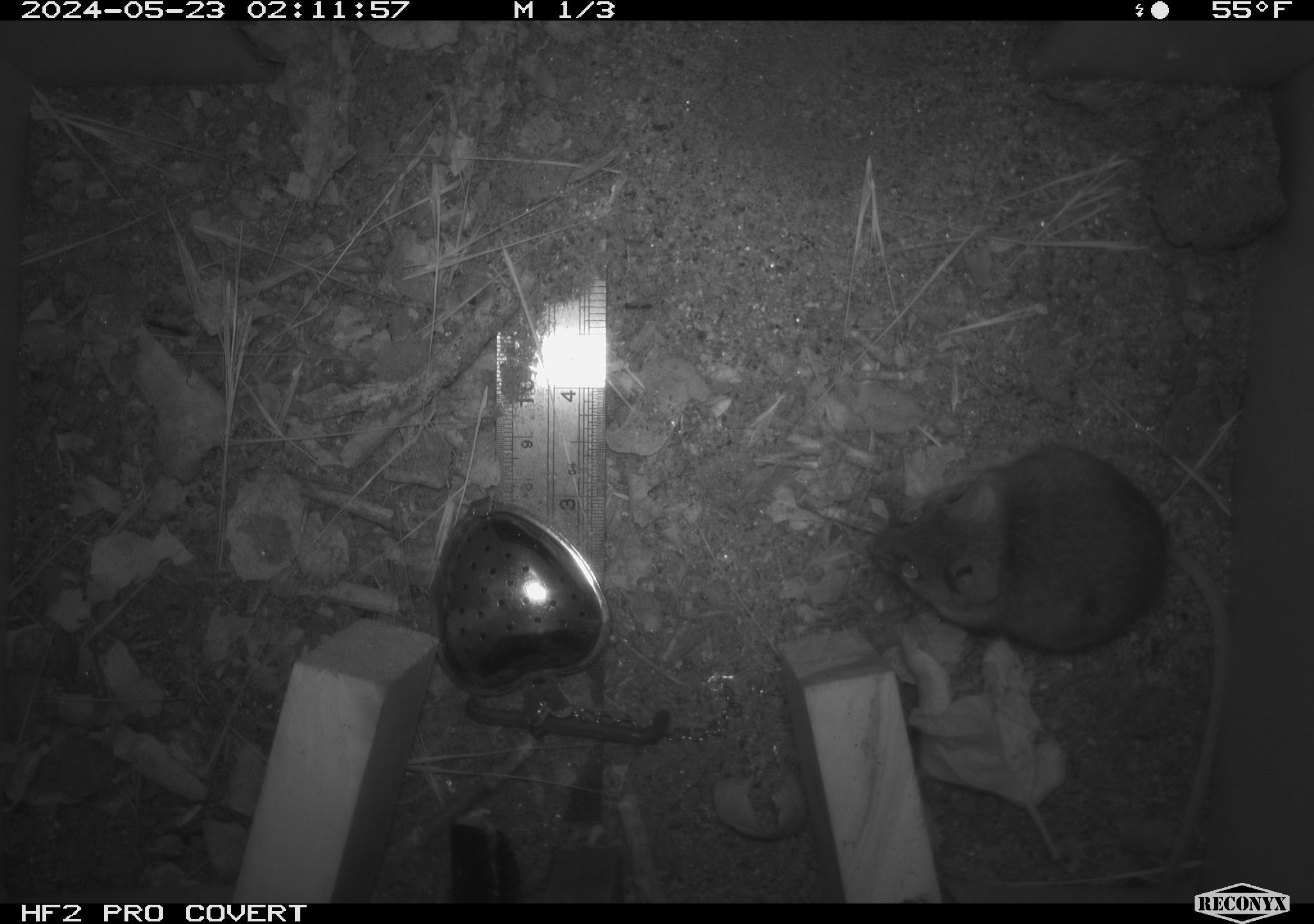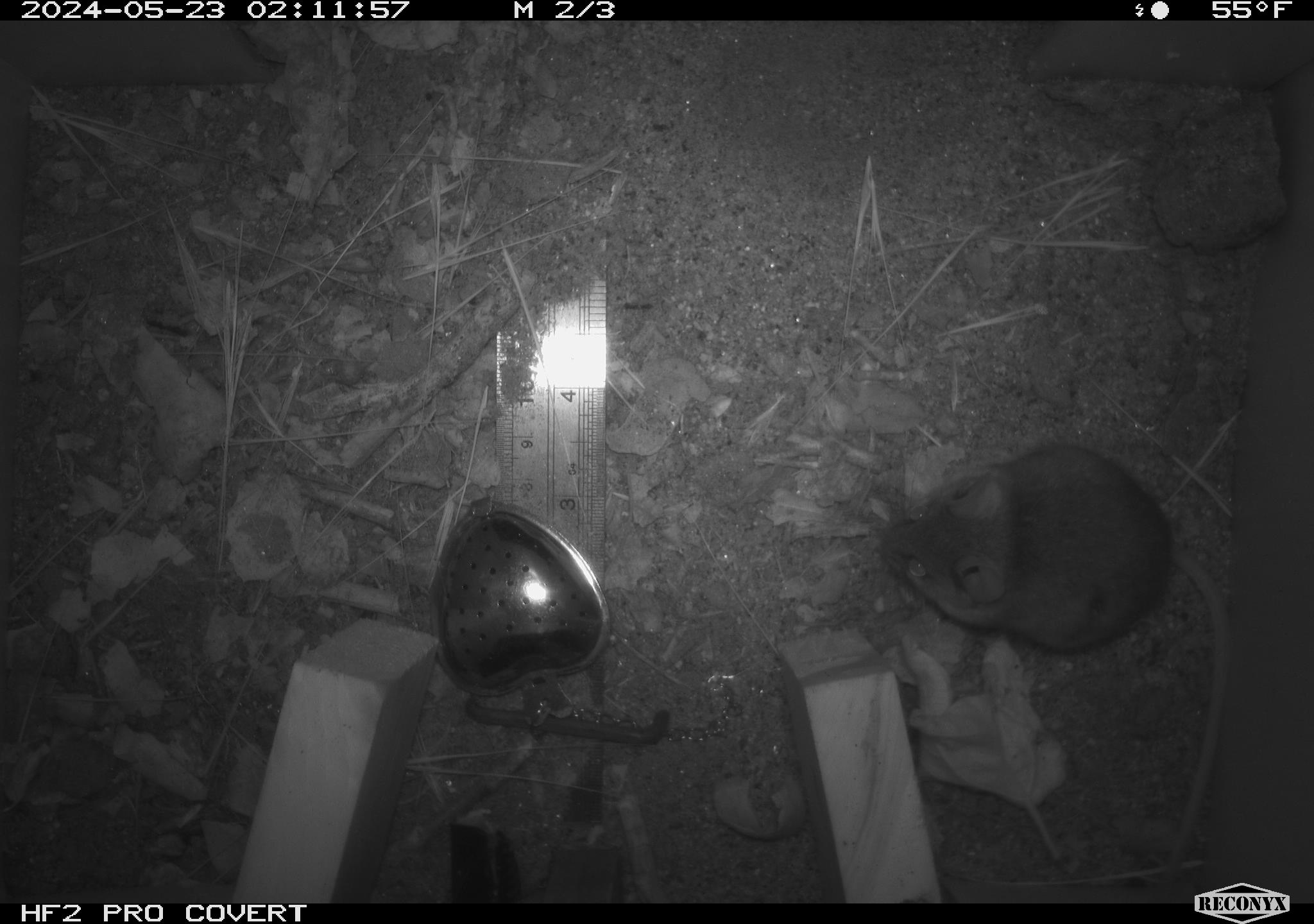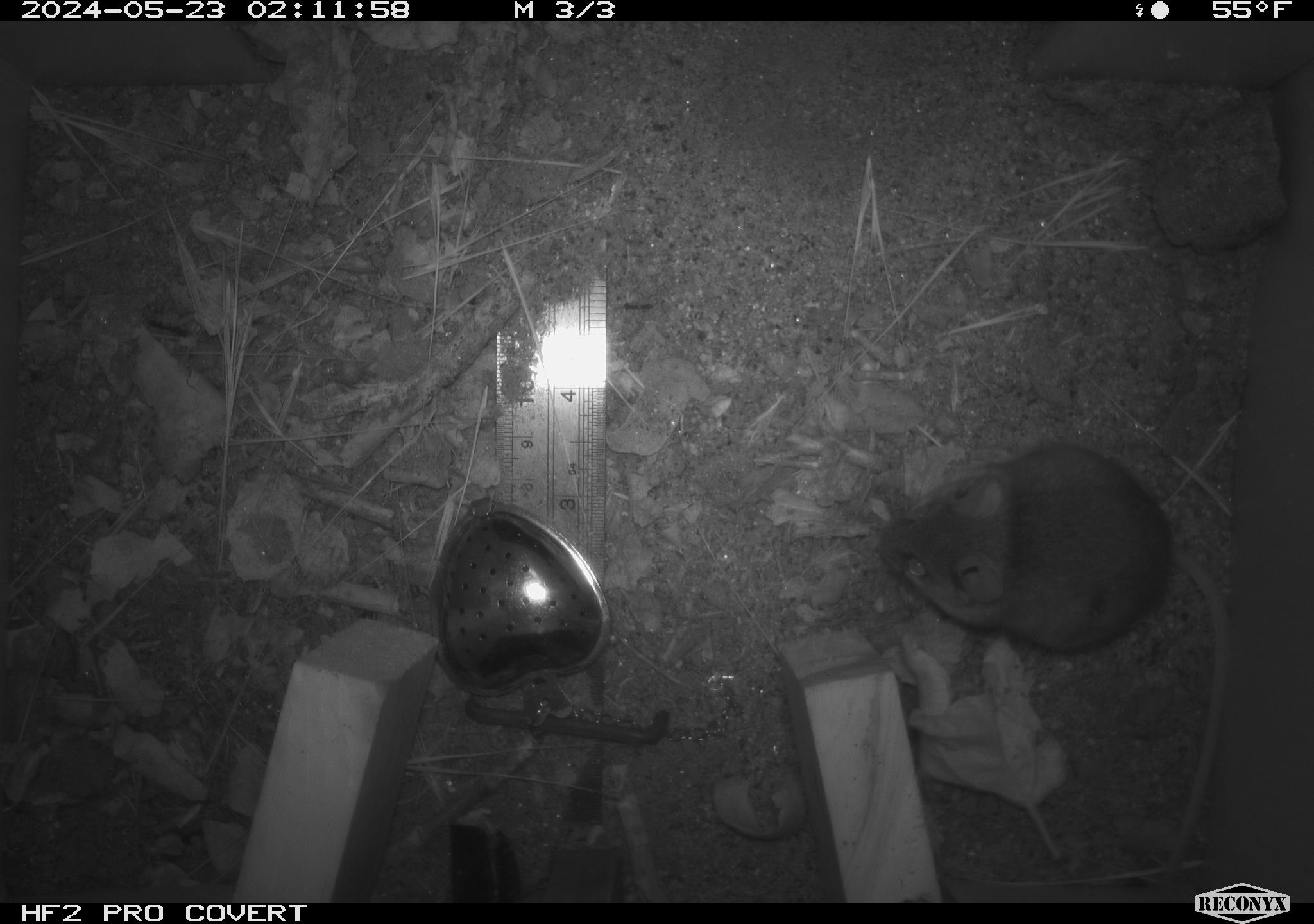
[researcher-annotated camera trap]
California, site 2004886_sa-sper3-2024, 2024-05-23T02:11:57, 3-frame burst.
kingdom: Animalia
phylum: Chordata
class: Mammalia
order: Rodentia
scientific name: Rodentia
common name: mouse species